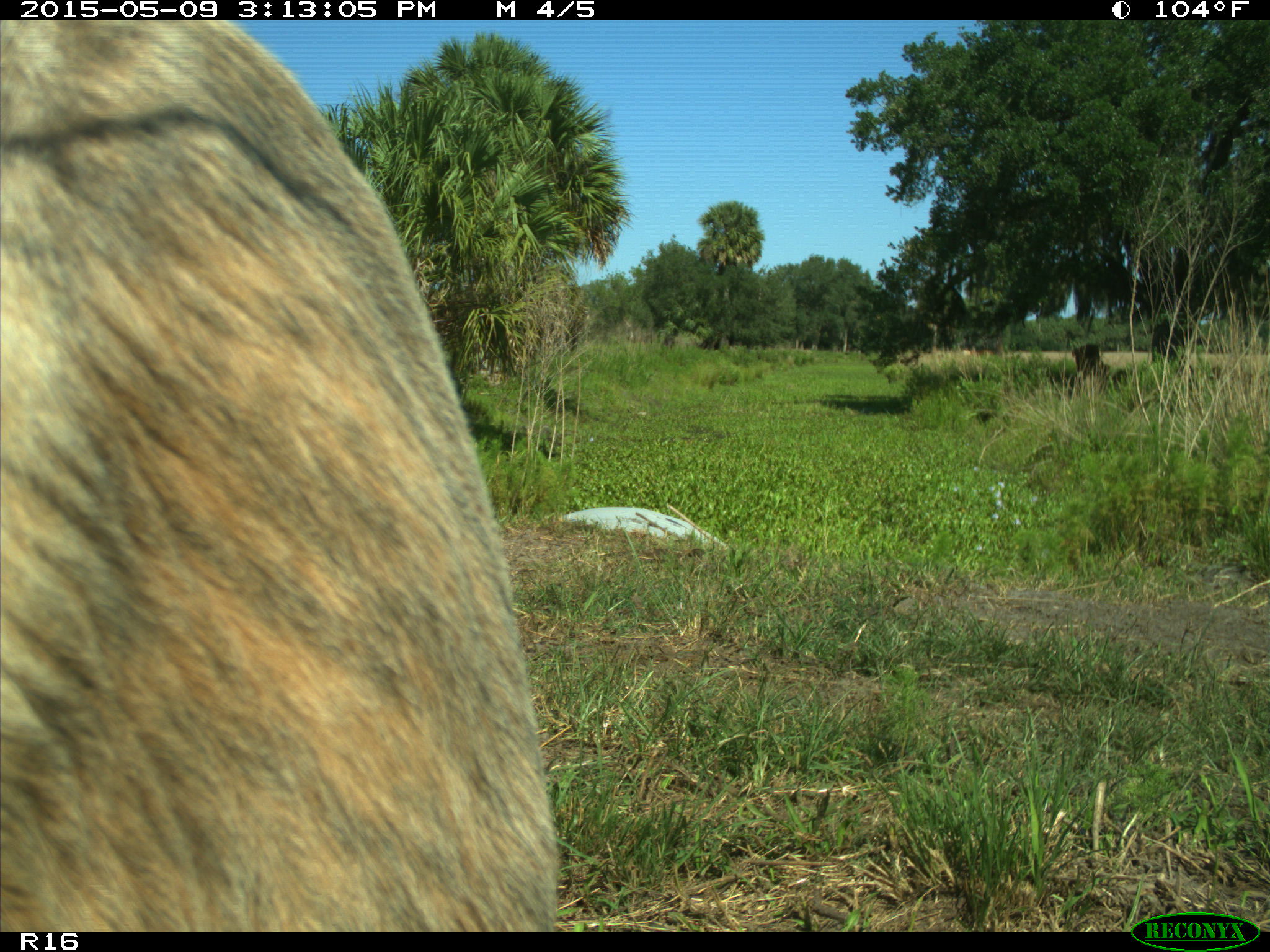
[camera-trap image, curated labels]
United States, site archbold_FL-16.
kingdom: Animalia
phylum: Chordata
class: Mammalia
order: Artiodactyla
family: Bovidae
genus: Bos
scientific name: Bos taurus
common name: domestic cow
Bos taurus (domestic cow).